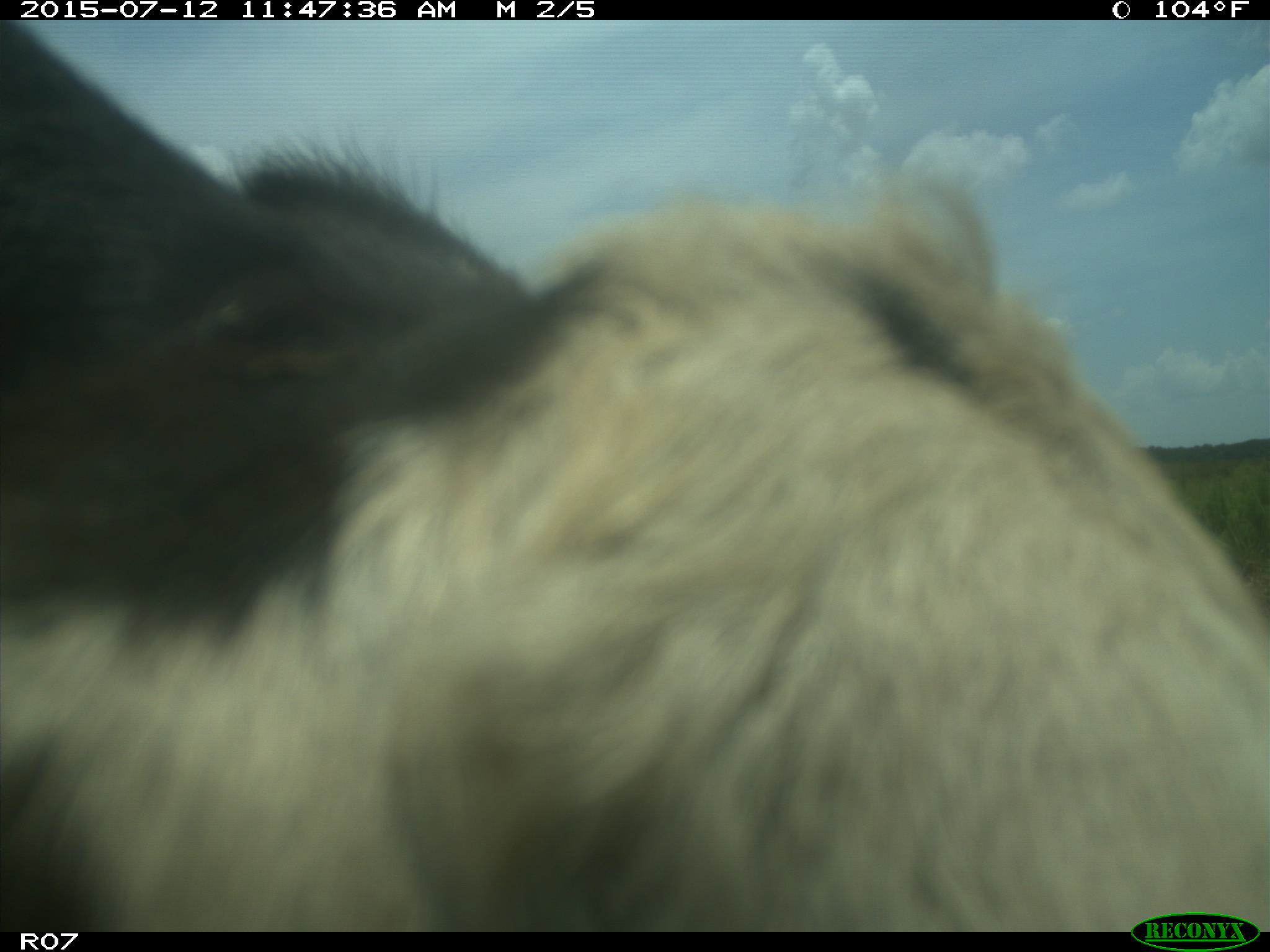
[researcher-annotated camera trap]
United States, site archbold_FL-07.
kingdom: Animalia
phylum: Chordata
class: Mammalia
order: Artiodactyla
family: Bovidae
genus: Bos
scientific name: Bos taurus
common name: domestic cow